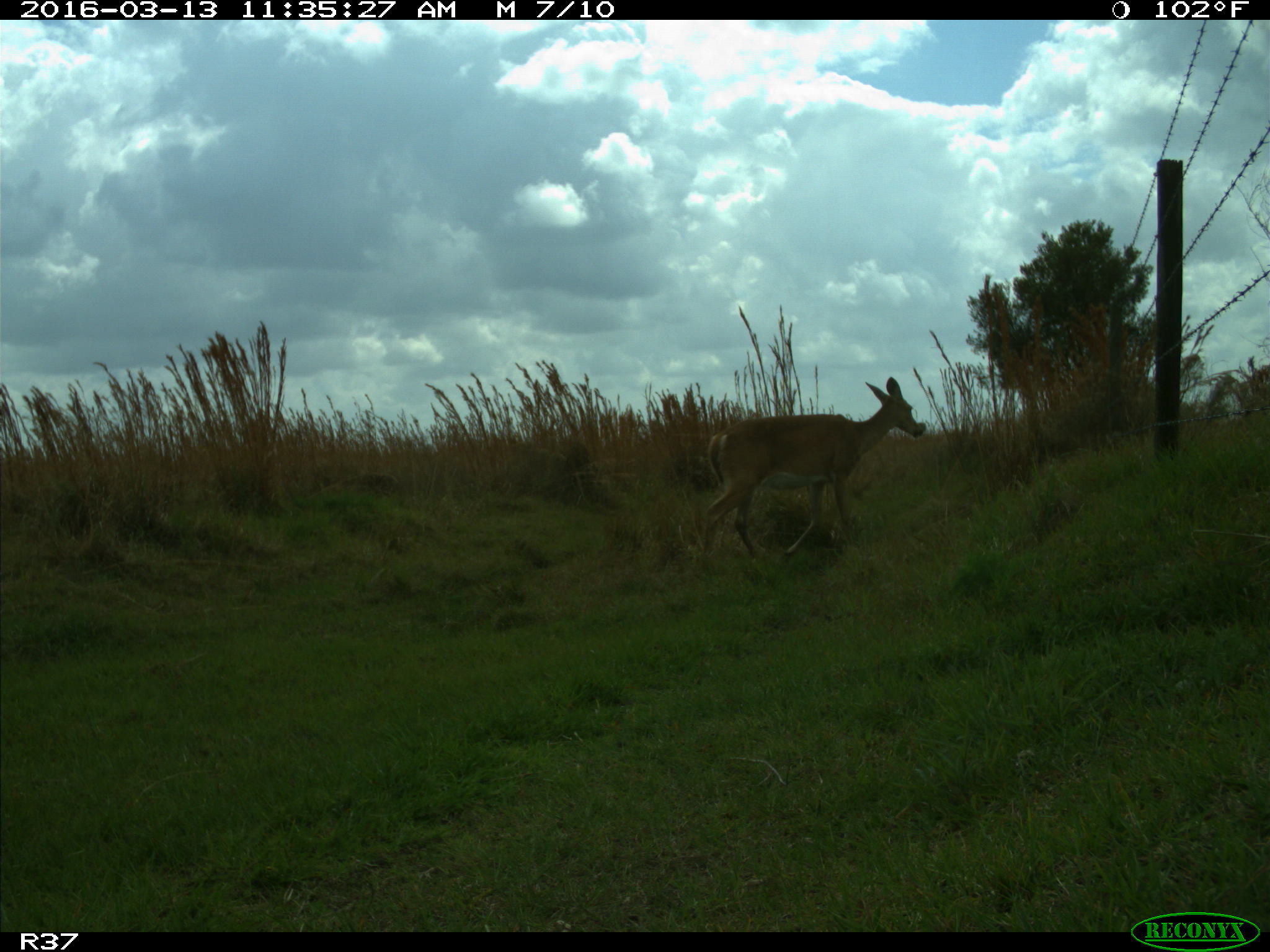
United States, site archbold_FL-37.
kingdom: Animalia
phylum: Chordata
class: Mammalia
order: Artiodactyla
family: Cervidae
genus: Odocoileus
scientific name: Odocoileus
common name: deer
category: unidentified deer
Unidentified deer (deer) (Odocoileus).